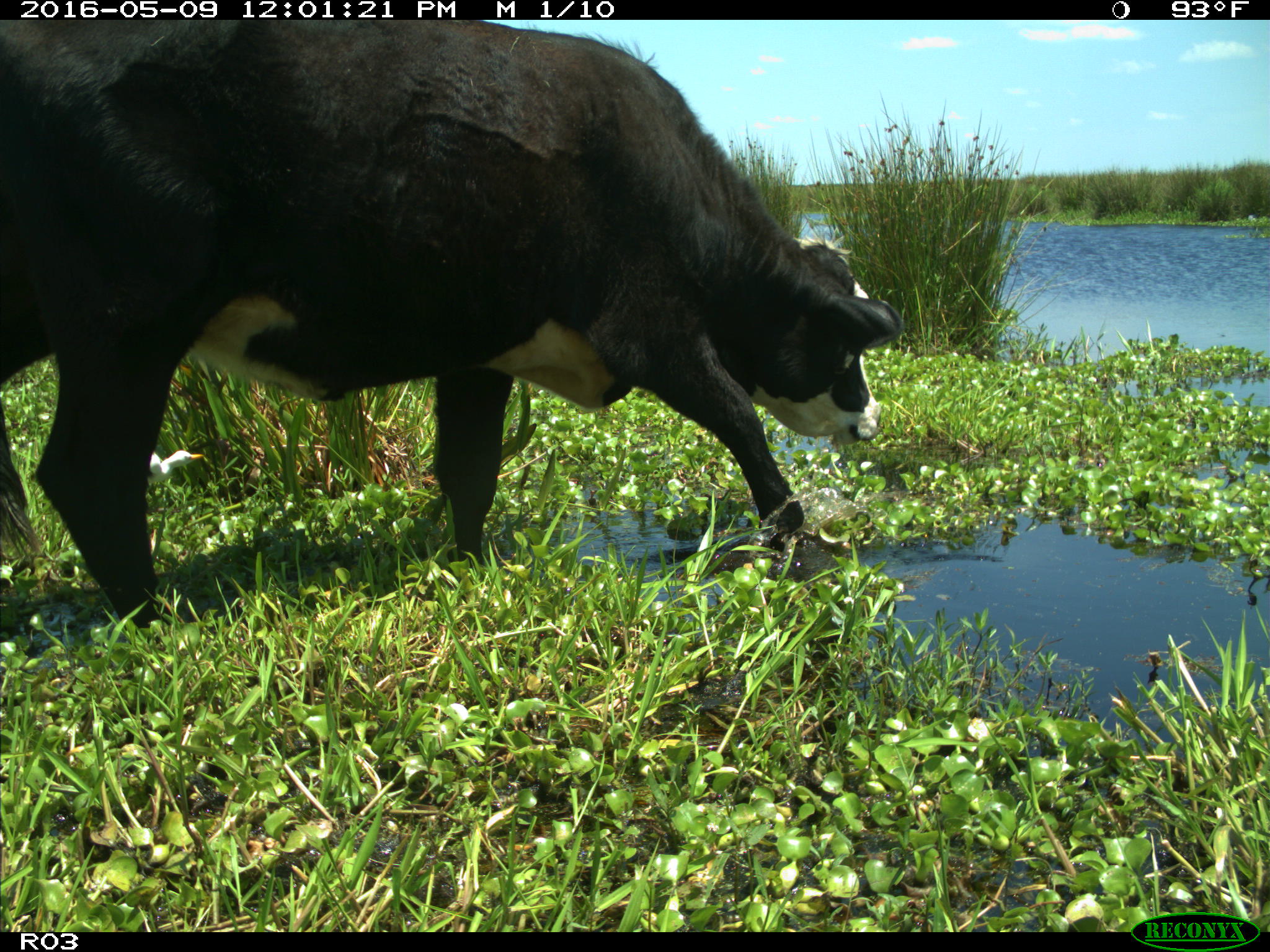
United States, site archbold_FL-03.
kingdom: Animalia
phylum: Chordata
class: Mammalia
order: Artiodactyla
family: Bovidae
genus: Bos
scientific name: Bos taurus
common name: domestic cow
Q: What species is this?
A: Bos taurus (domestic cow).